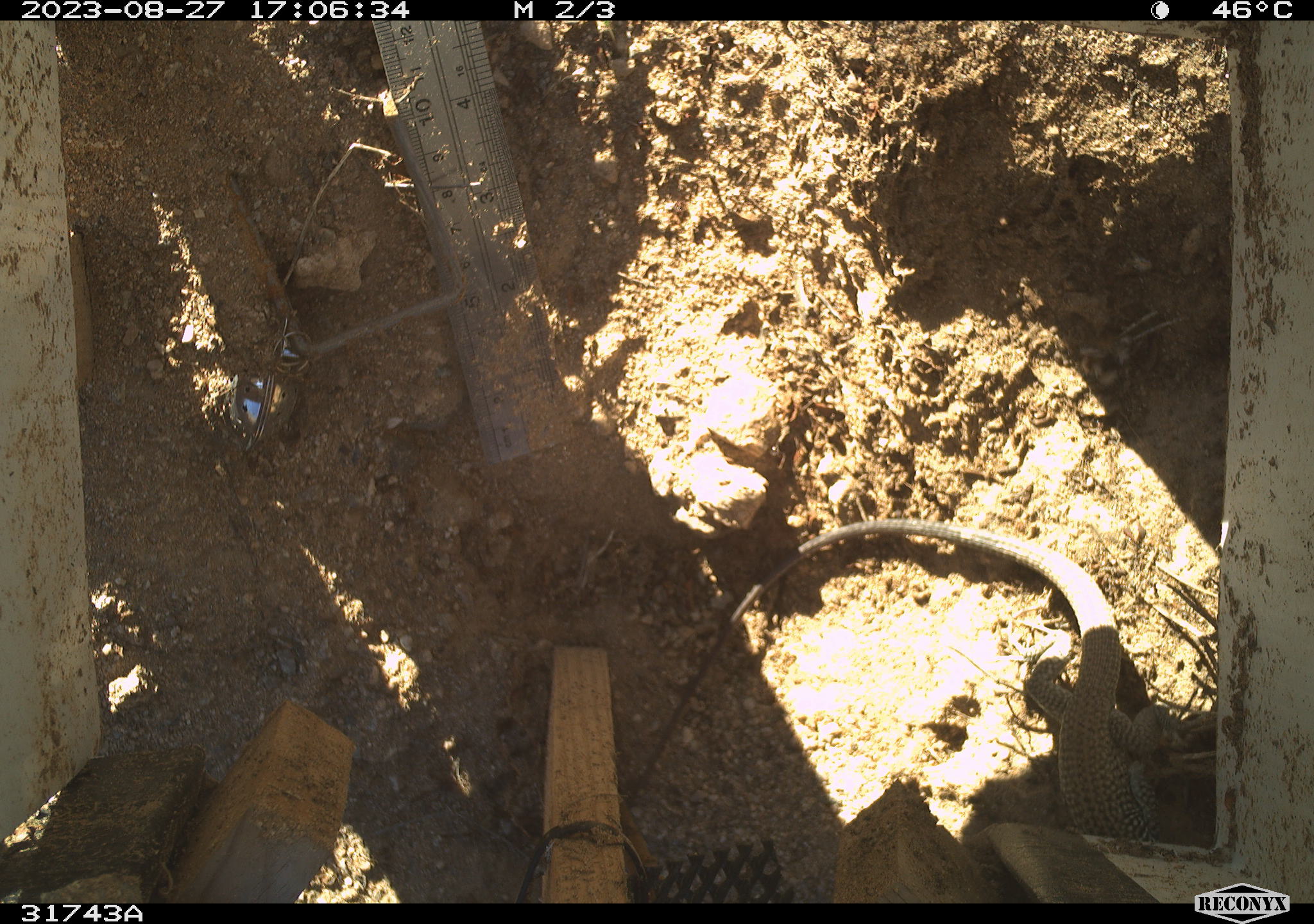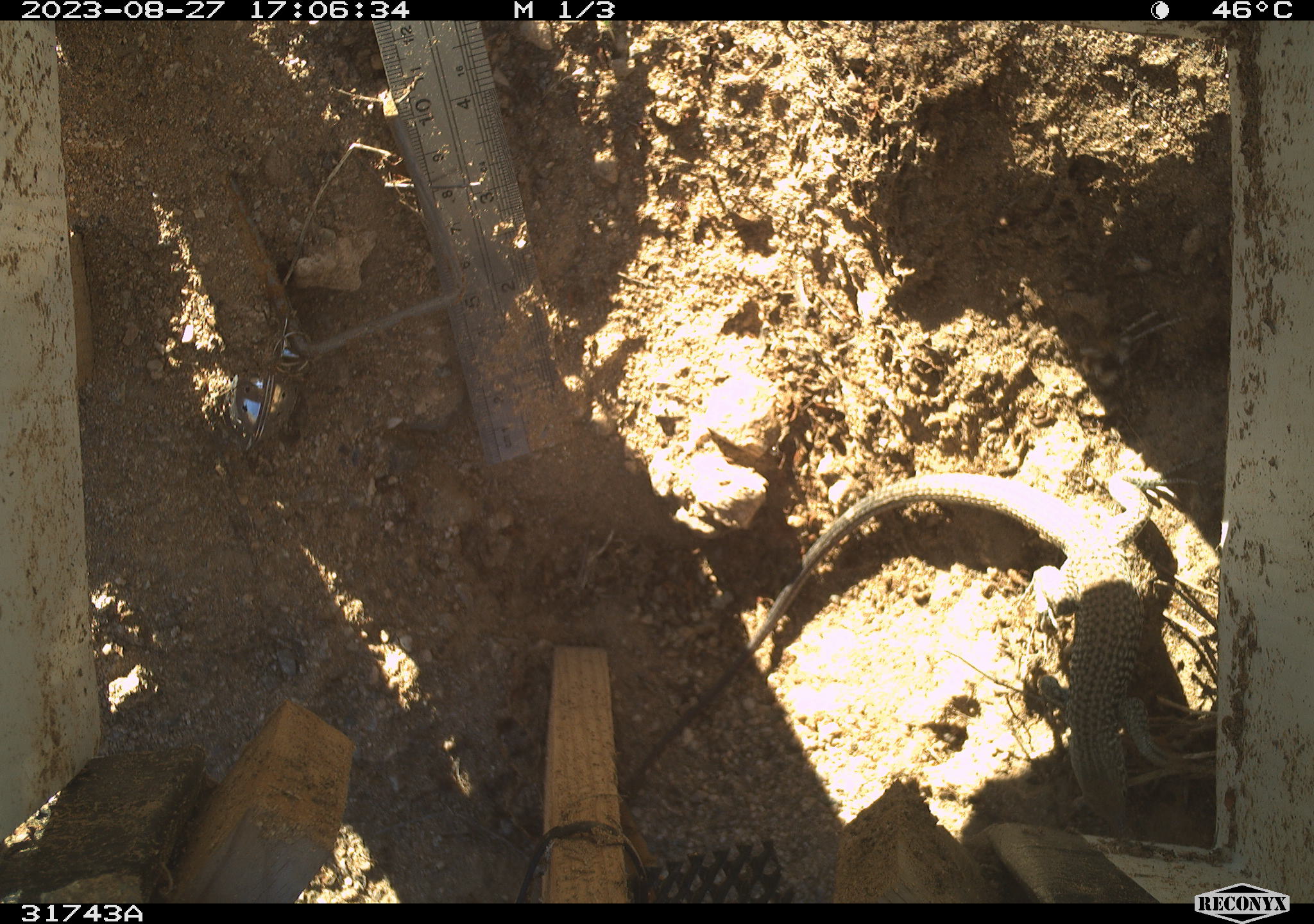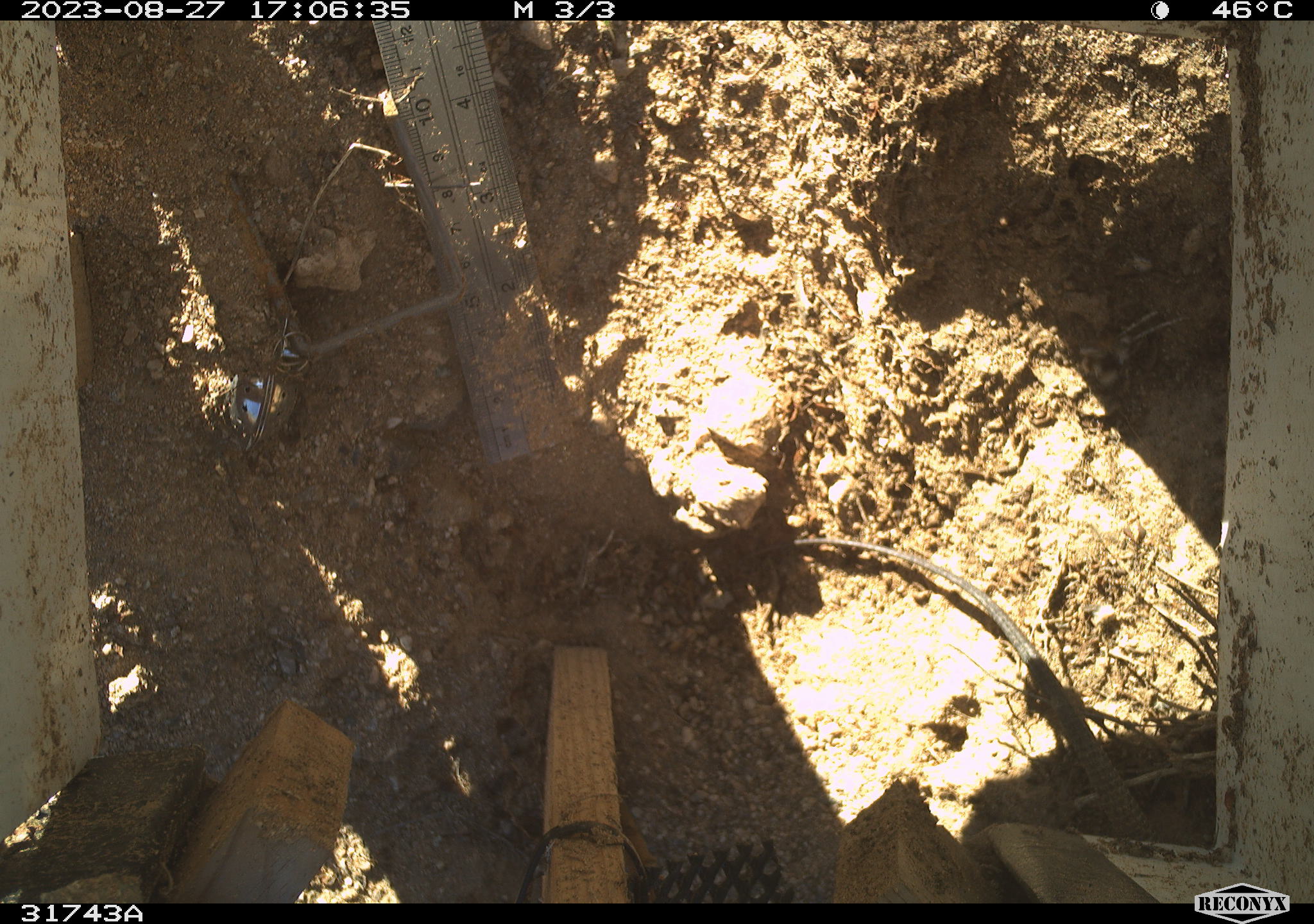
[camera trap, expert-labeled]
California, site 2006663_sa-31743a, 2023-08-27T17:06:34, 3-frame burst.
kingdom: Animalia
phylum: Chordata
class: Reptilia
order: Squamata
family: Teiidae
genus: Aspidoscelis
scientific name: Aspidoscelis tigris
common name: western whiptail